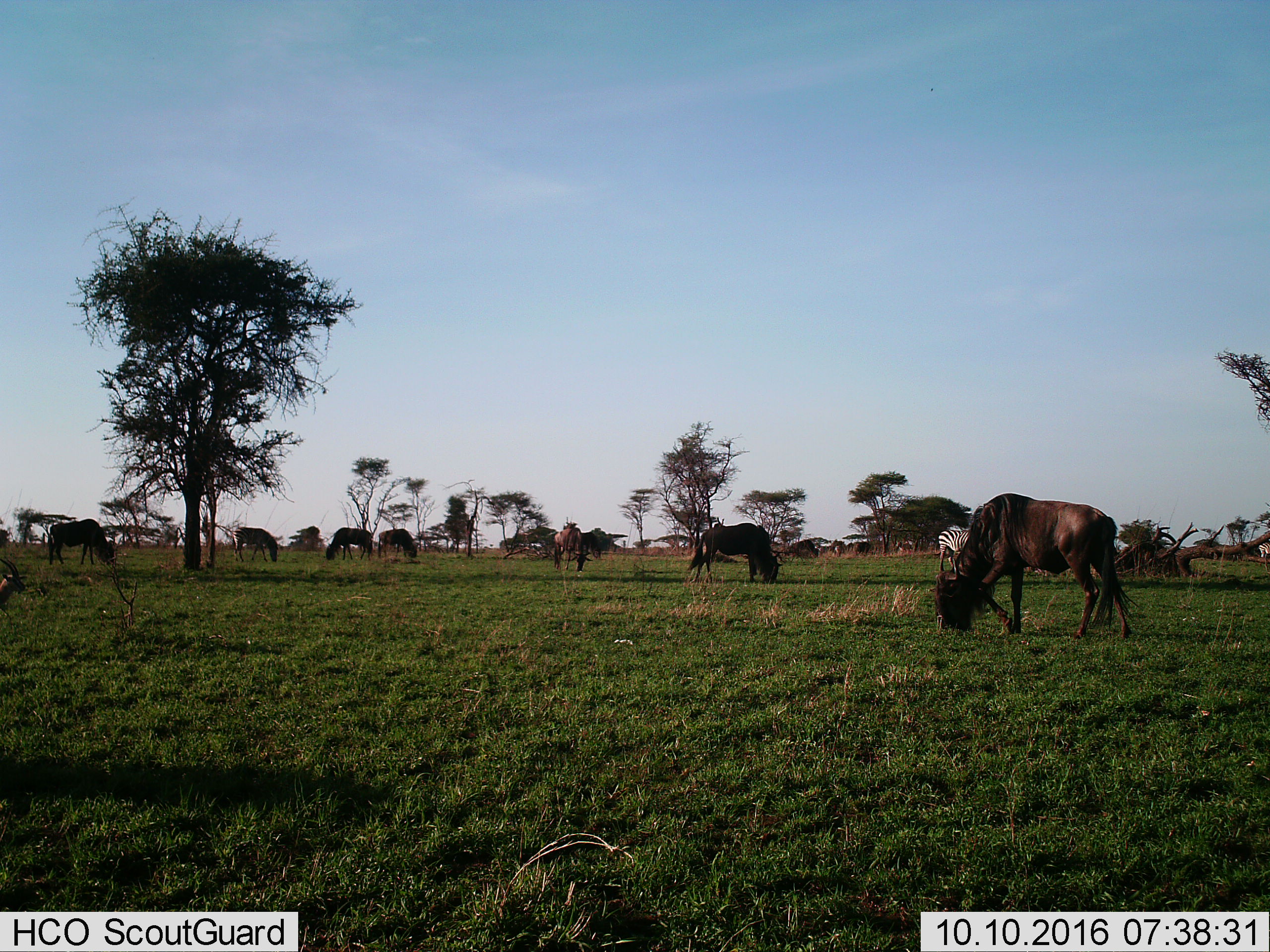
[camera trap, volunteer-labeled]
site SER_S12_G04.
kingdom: Animalia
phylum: Chordata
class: Mammalia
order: Artiodactyla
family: Bovidae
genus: Connochaetes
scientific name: Connochaetes taurinus taurinus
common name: blue wildebeest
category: wildebeestblue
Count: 8.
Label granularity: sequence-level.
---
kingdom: Animalia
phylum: Chordata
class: Mammalia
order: Perissodactyla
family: Equidae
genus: Equus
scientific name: Equus quagga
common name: plains zebra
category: zebraplains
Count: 3.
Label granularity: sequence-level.